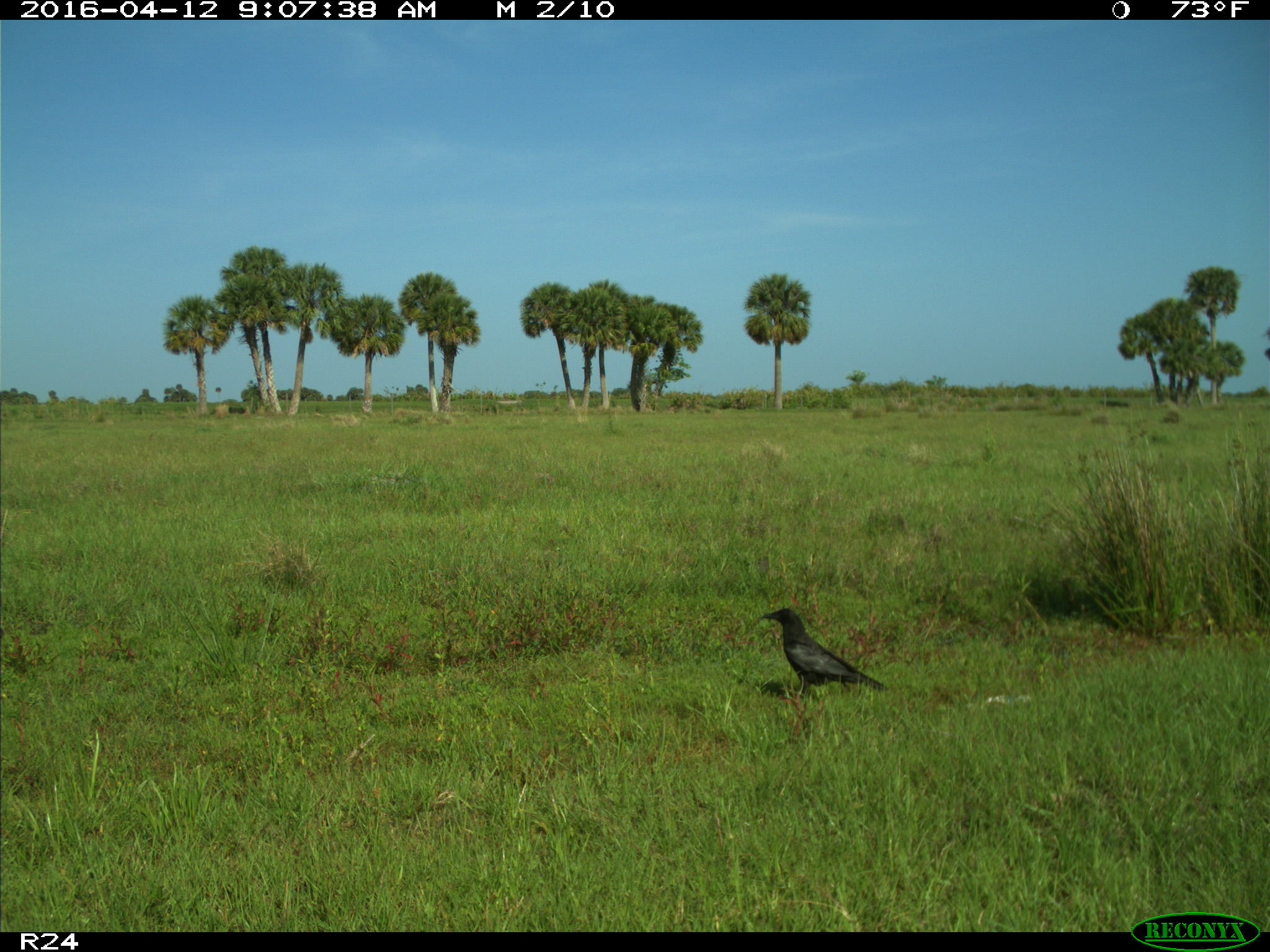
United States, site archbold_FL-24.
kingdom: Animalia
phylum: Chordata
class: Mammalia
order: Carnivora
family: Felidae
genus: Lynx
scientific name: Lynx rufus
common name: bobcat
Lynx rufus (bobcat).